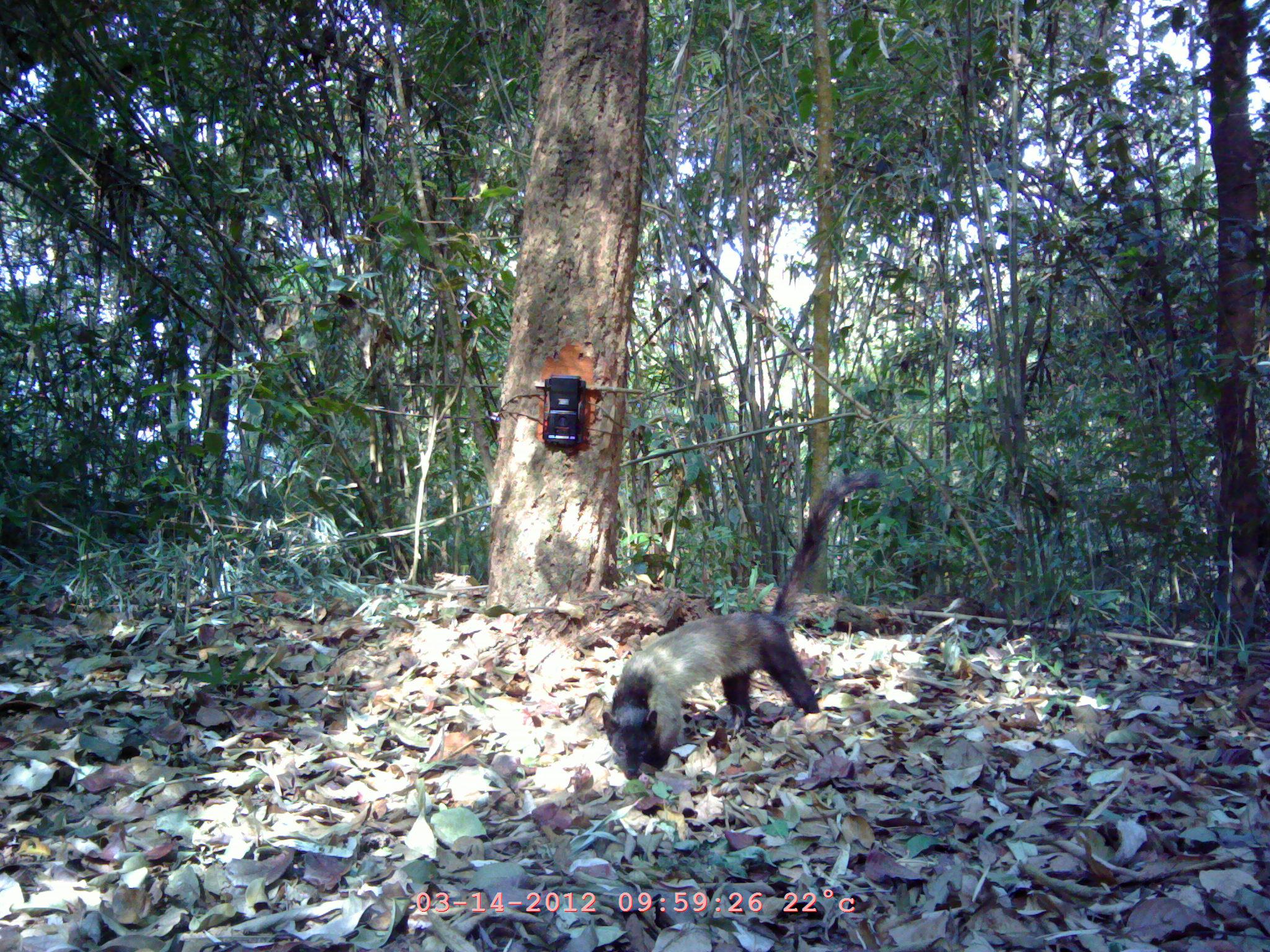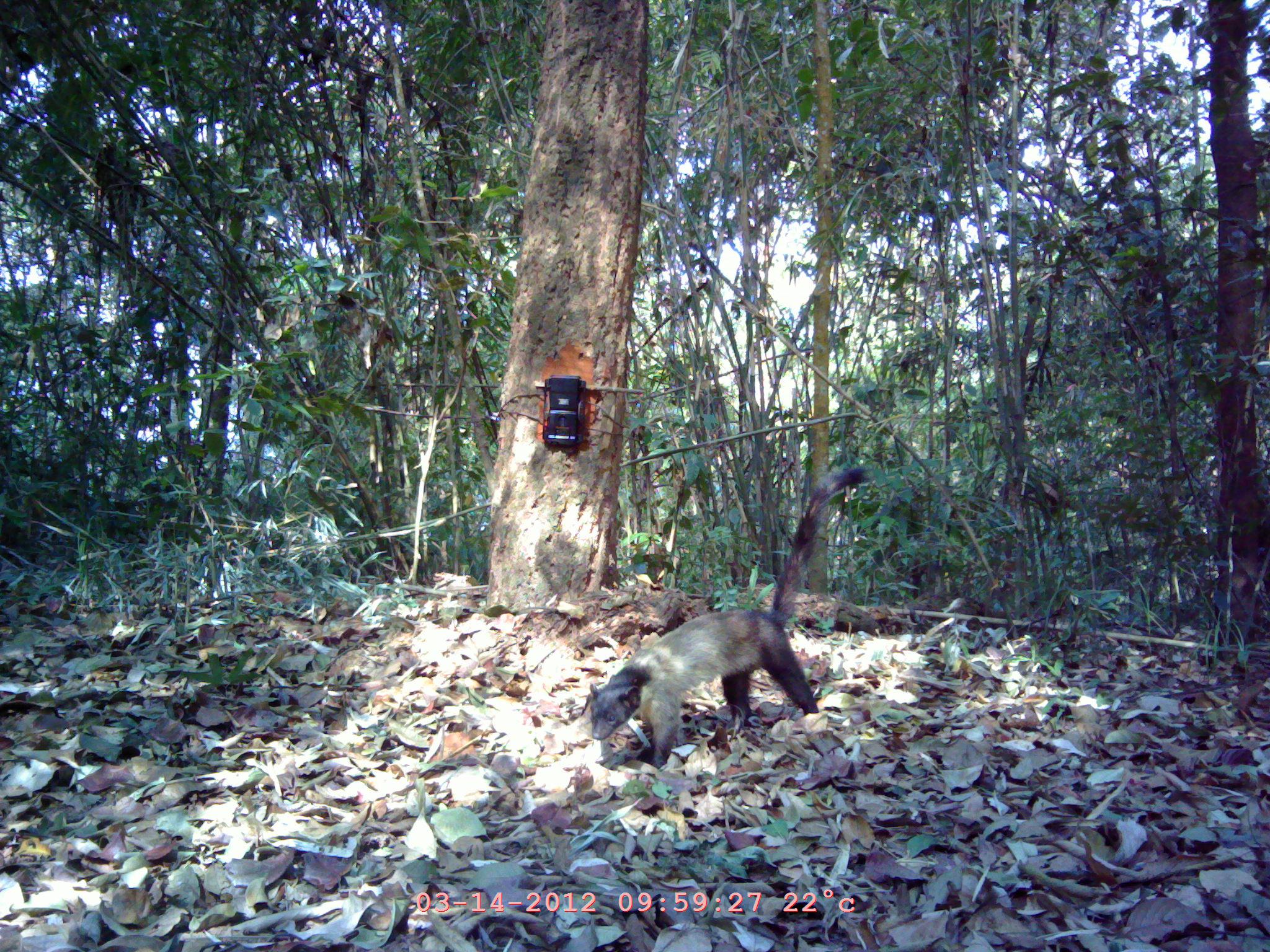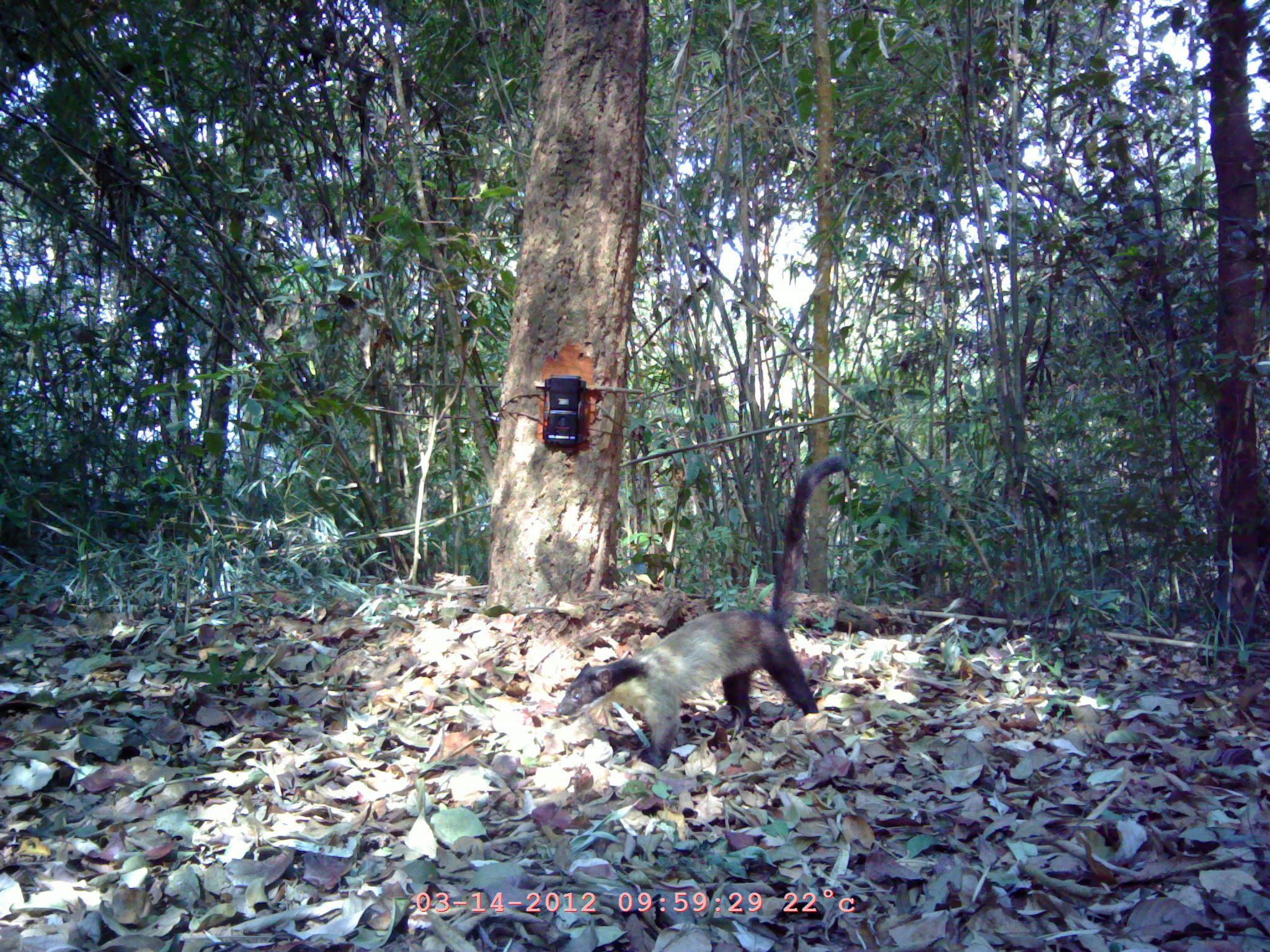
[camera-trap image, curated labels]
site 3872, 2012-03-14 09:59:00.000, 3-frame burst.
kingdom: Animalia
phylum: Chordata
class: Mammalia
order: Carnivora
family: Mustelidae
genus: Martes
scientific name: Martes flavigula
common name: yellow-throated marten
Martes flavigula (yellow-throated marten), count 1.